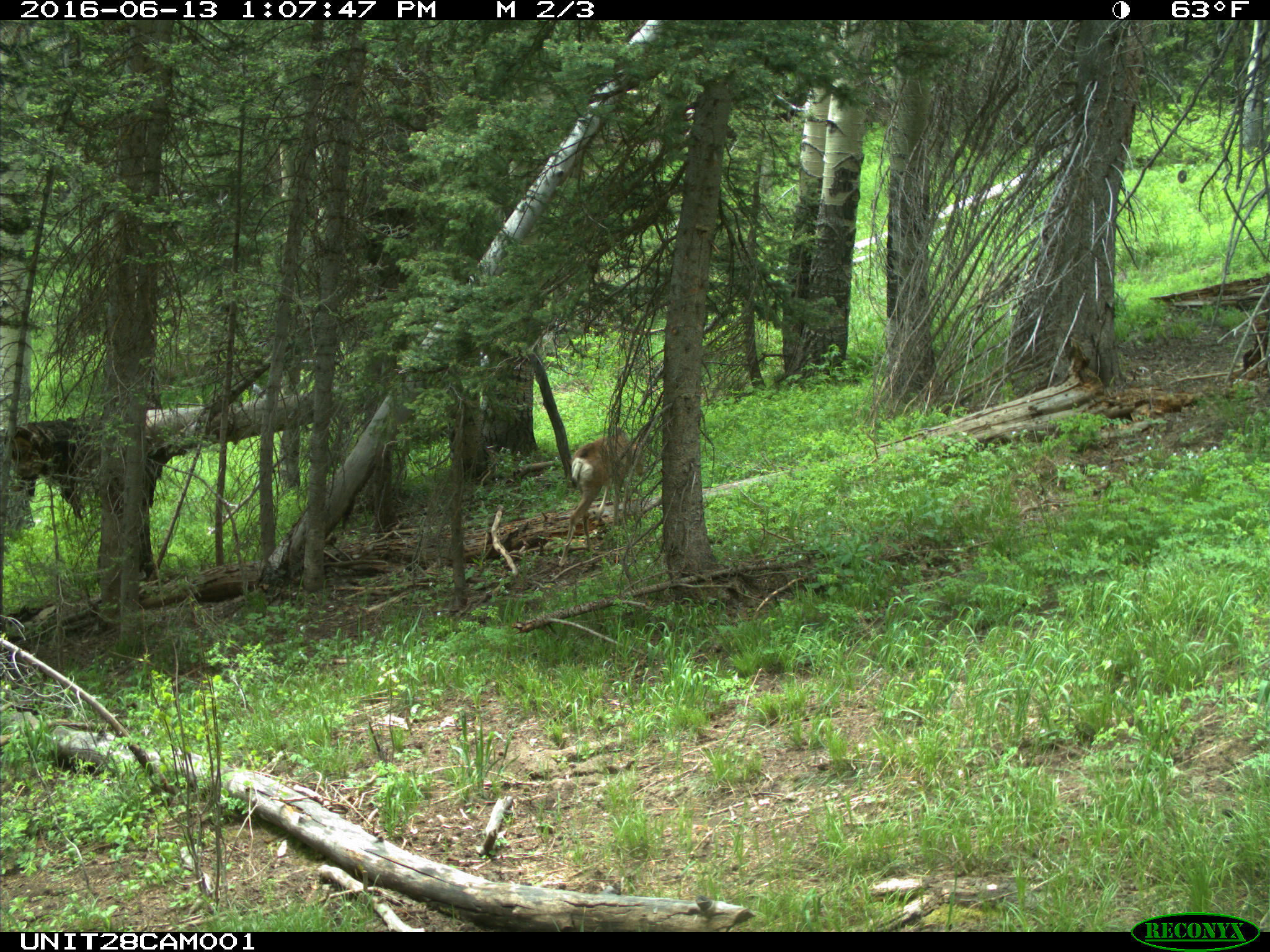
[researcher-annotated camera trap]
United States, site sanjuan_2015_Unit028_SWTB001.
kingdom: Animalia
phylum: Chordata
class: Mammalia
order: Artiodactyla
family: Cervidae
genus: Odocoileus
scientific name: Odocoileus hemionus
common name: mule deer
Odocoileus hemionus (mule deer).